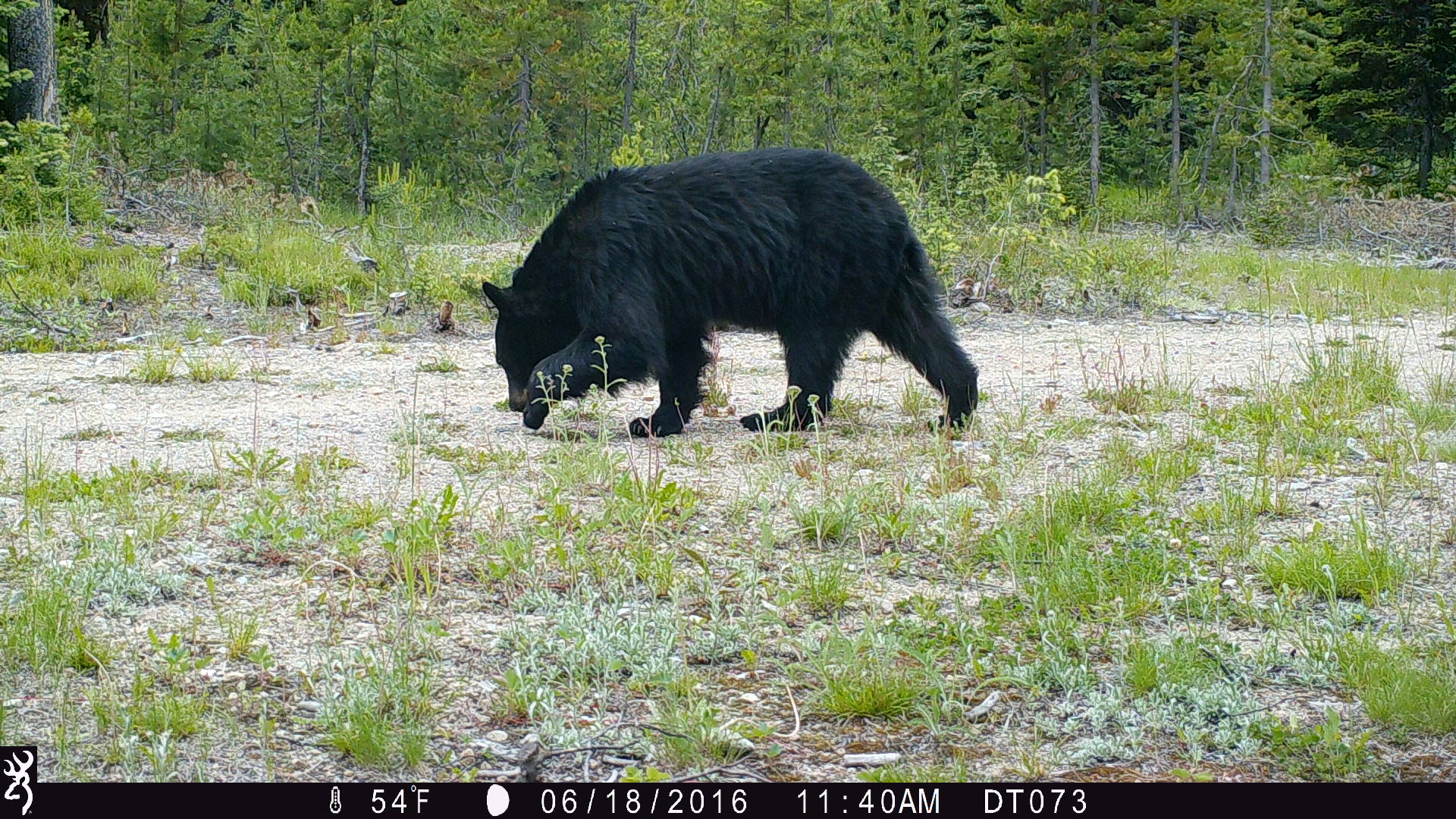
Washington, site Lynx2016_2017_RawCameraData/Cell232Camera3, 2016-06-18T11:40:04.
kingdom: Animalia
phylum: Chordata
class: Mammalia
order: Carnivora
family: Ursidae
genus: Ursus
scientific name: Ursus americanus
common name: american black bear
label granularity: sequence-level